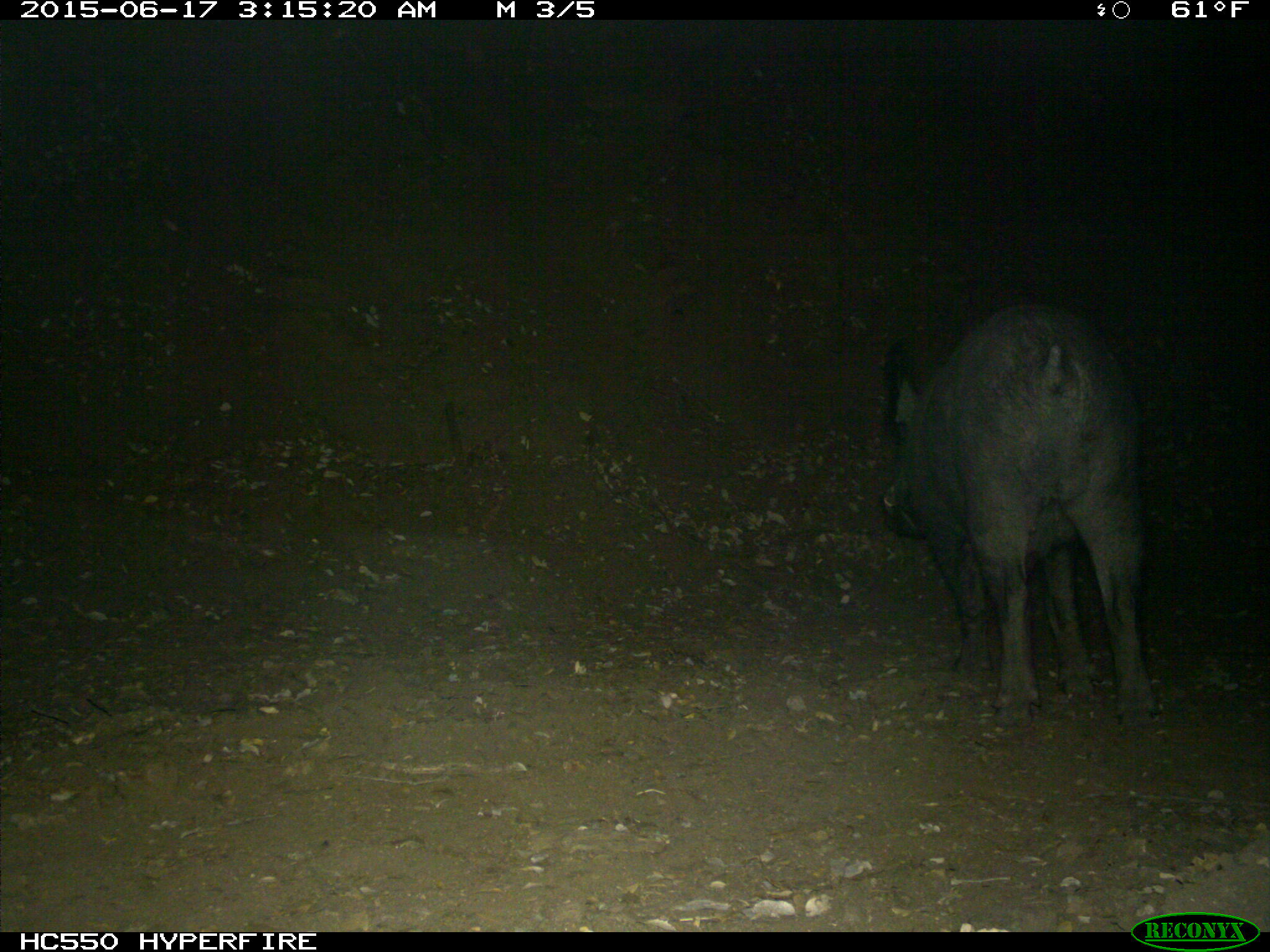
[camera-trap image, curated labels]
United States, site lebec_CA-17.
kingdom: Animalia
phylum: Chordata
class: Mammalia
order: Artiodactyla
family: Suidae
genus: Sus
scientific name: Sus scrofa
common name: wild boar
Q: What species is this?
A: Sus scrofa (wild boar).